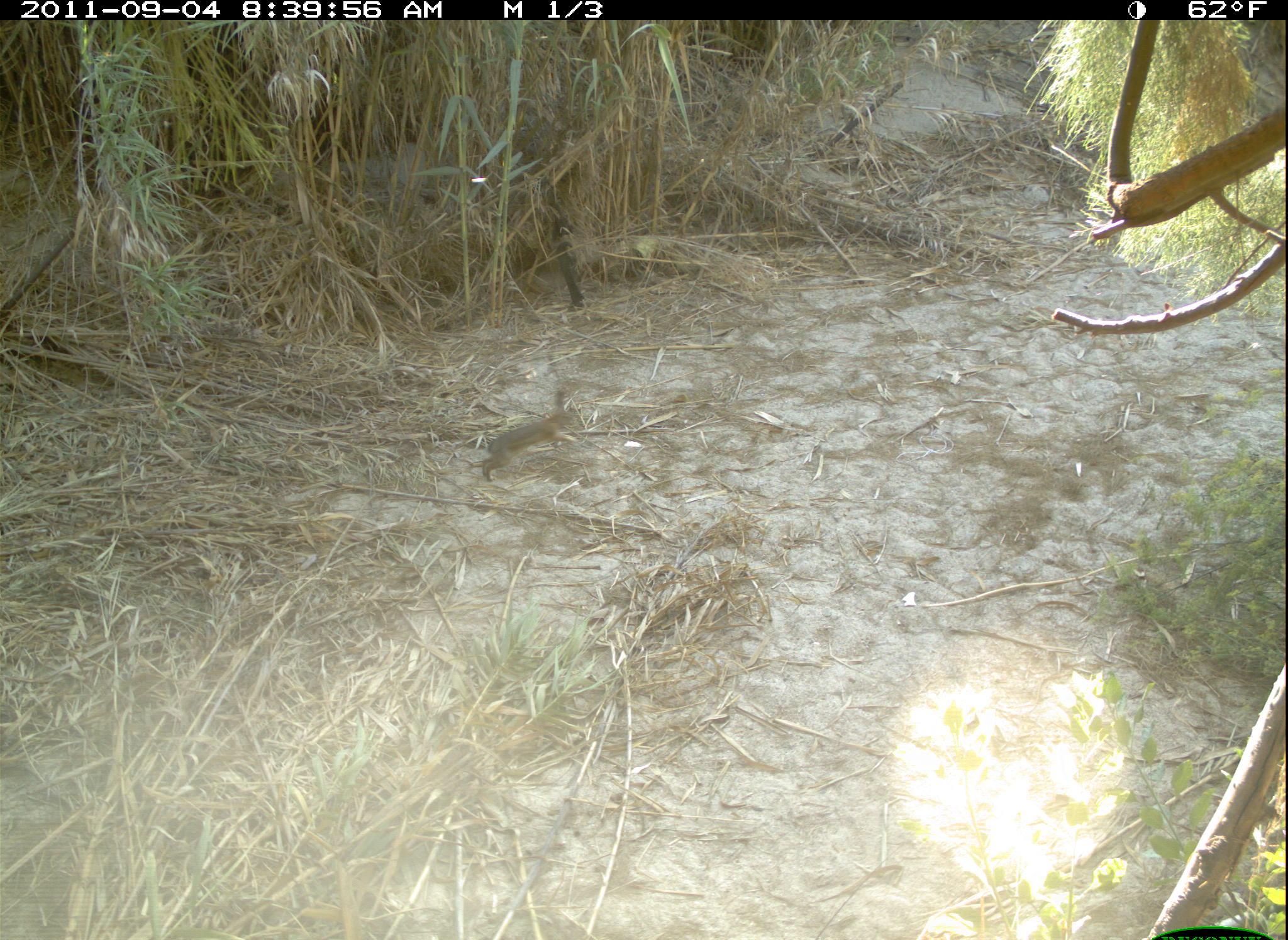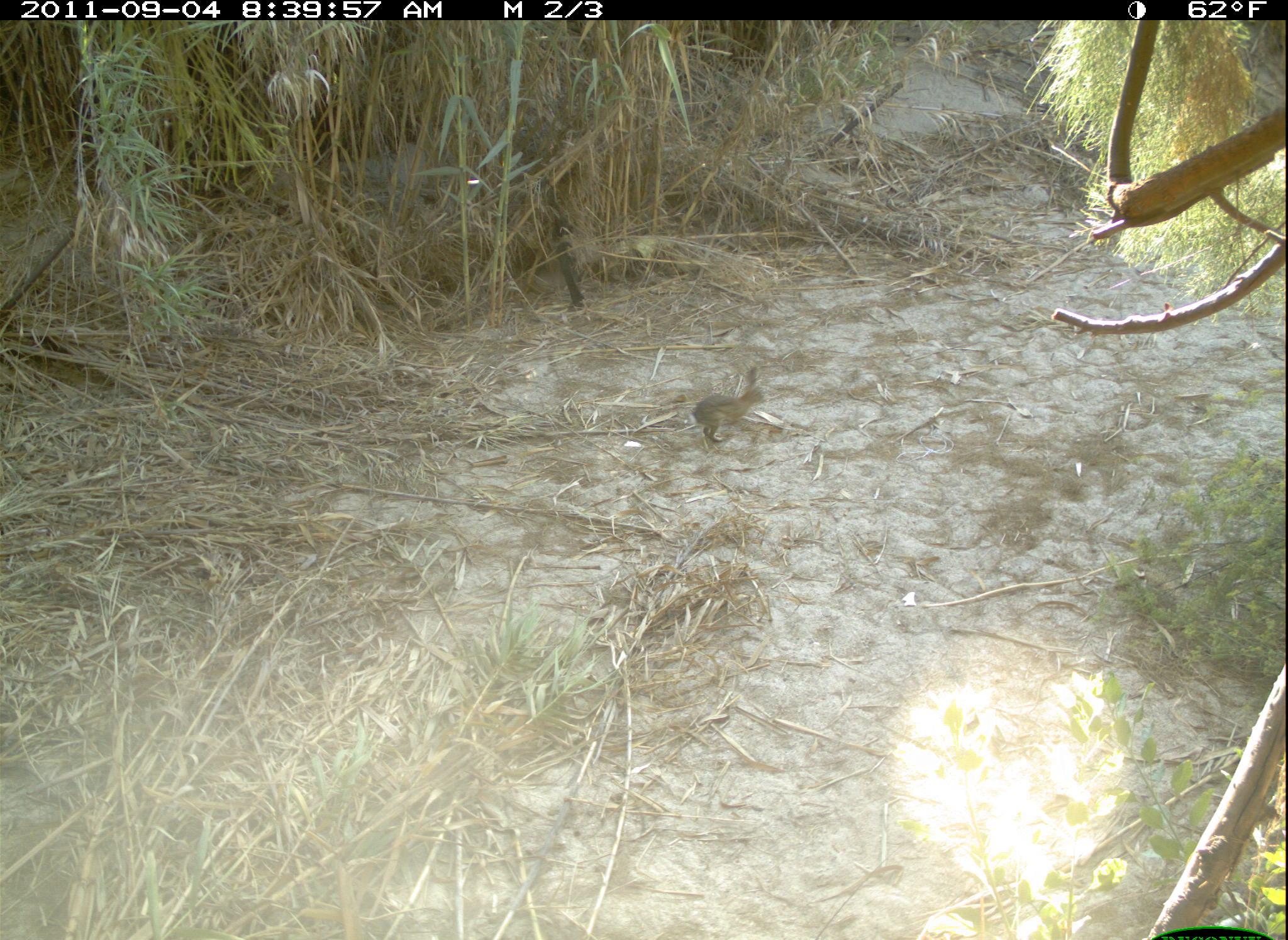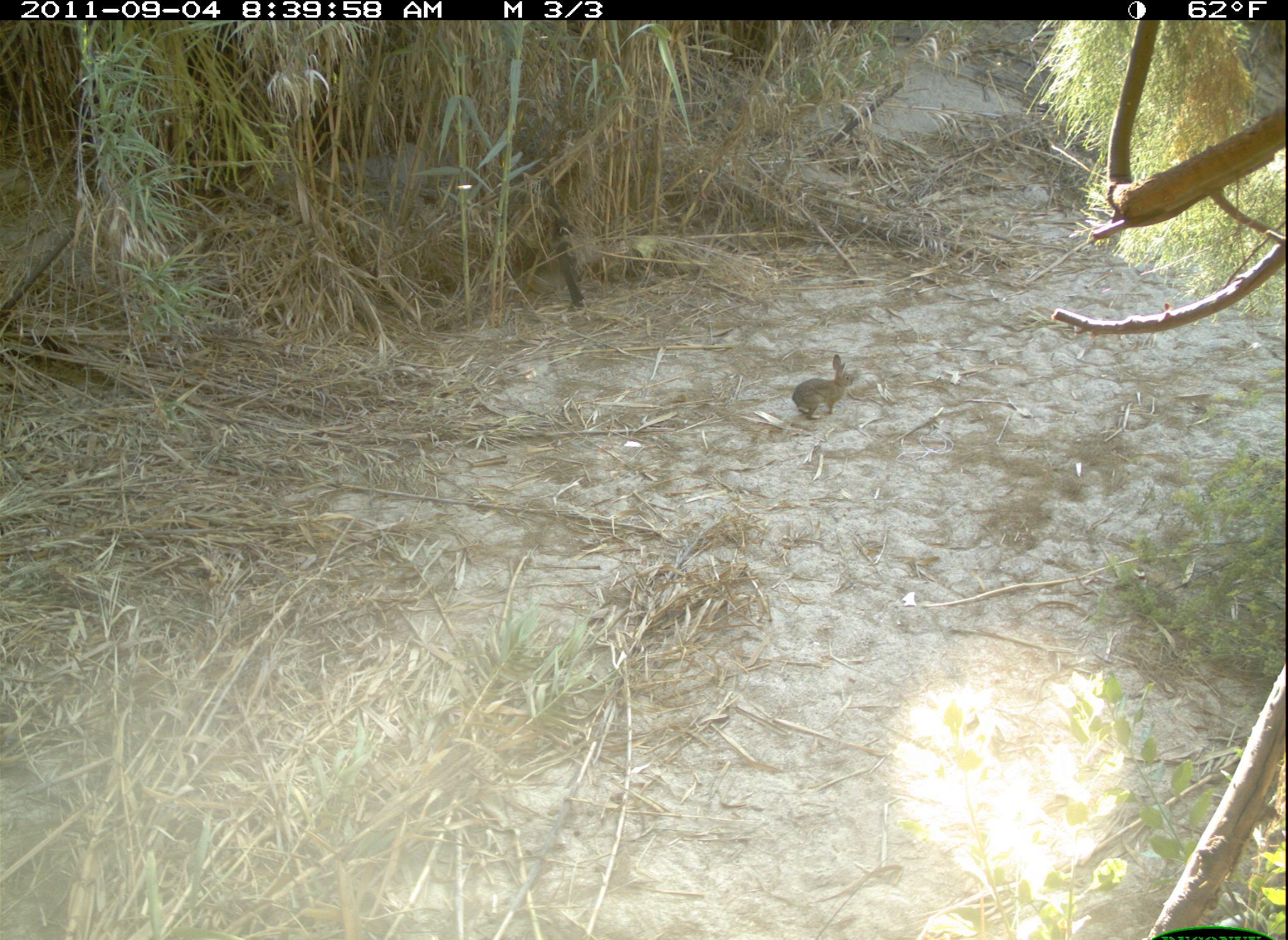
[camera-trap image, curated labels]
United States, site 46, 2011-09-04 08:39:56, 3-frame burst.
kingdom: Animalia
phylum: Chordata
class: Mammalia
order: Lagomorpha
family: Leporidae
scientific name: Leporidae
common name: rabbits and hares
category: rabbit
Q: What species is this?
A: Rabbit (rabbits and hares) (Leporidae).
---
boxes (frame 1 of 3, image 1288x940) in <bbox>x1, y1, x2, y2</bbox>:
rabbit: <bbox>462, 383, 609, 494</bbox>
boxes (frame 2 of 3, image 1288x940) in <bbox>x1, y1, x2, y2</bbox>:
rabbit: <bbox>689, 367, 776, 457</bbox>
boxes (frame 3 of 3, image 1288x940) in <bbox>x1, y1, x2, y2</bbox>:
rabbit: <bbox>782, 343, 869, 440</bbox>